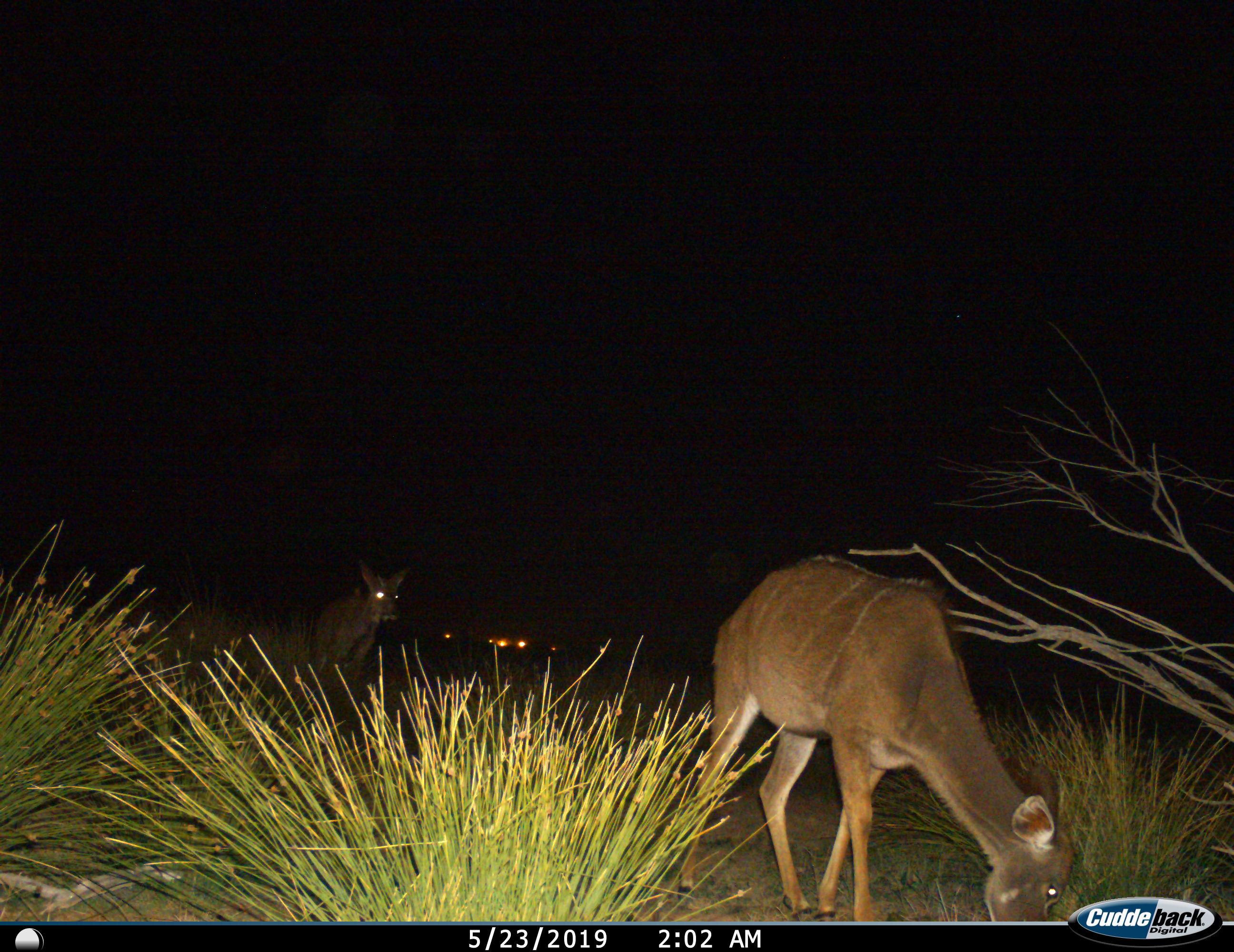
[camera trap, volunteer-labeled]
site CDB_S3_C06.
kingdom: Animalia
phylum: Chordata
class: Mammalia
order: Artiodactyla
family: Bovidae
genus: Tragelaphus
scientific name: Tragelaphus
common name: kudu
Kudu (Tragelaphus), count 2. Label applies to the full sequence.